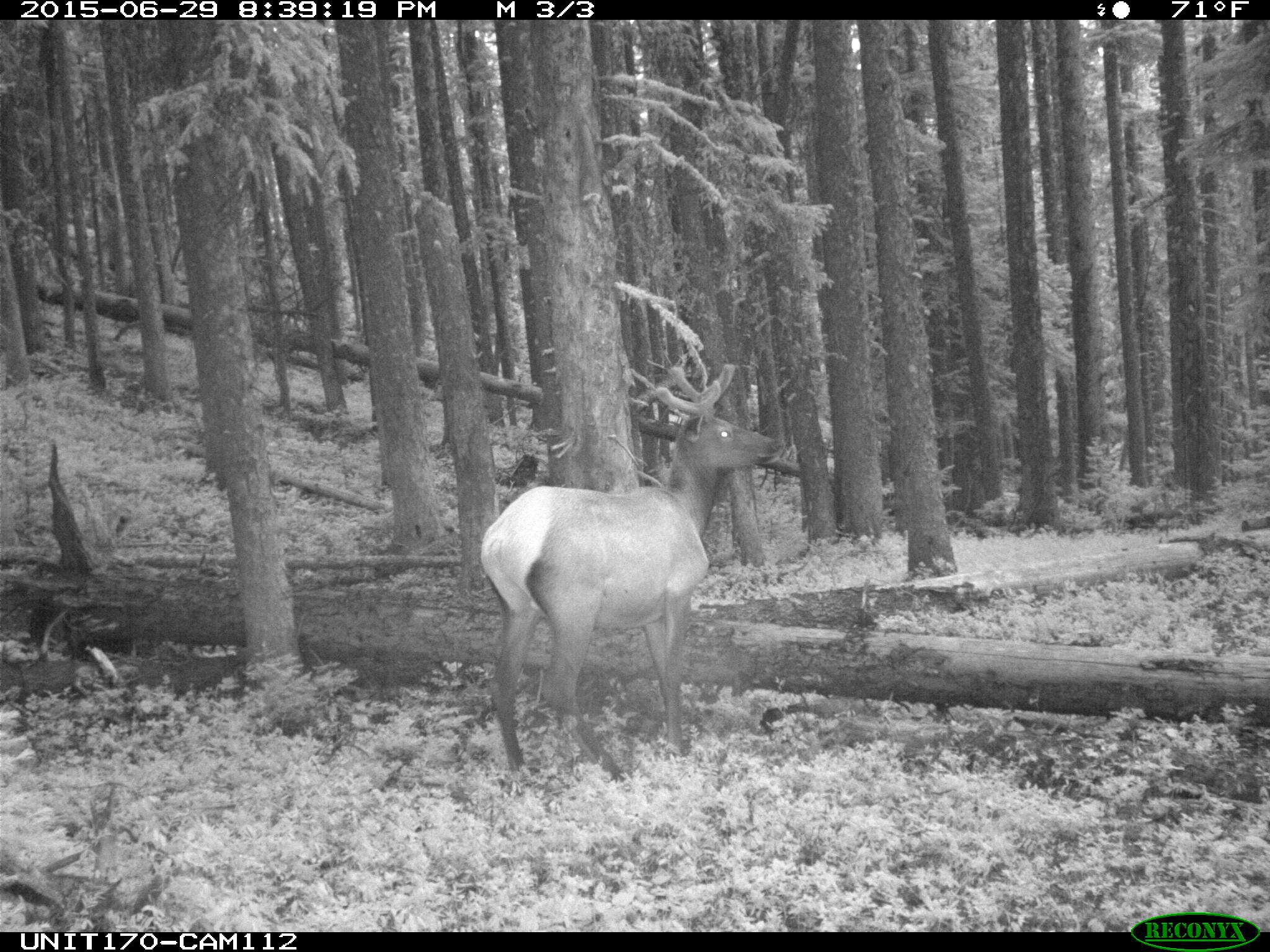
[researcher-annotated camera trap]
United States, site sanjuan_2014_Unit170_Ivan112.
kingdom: Animalia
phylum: Chordata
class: Mammalia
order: Artiodactyla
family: Cervidae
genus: Cervus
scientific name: Cervus elaphus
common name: red deer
Cervus elaphus (red deer).